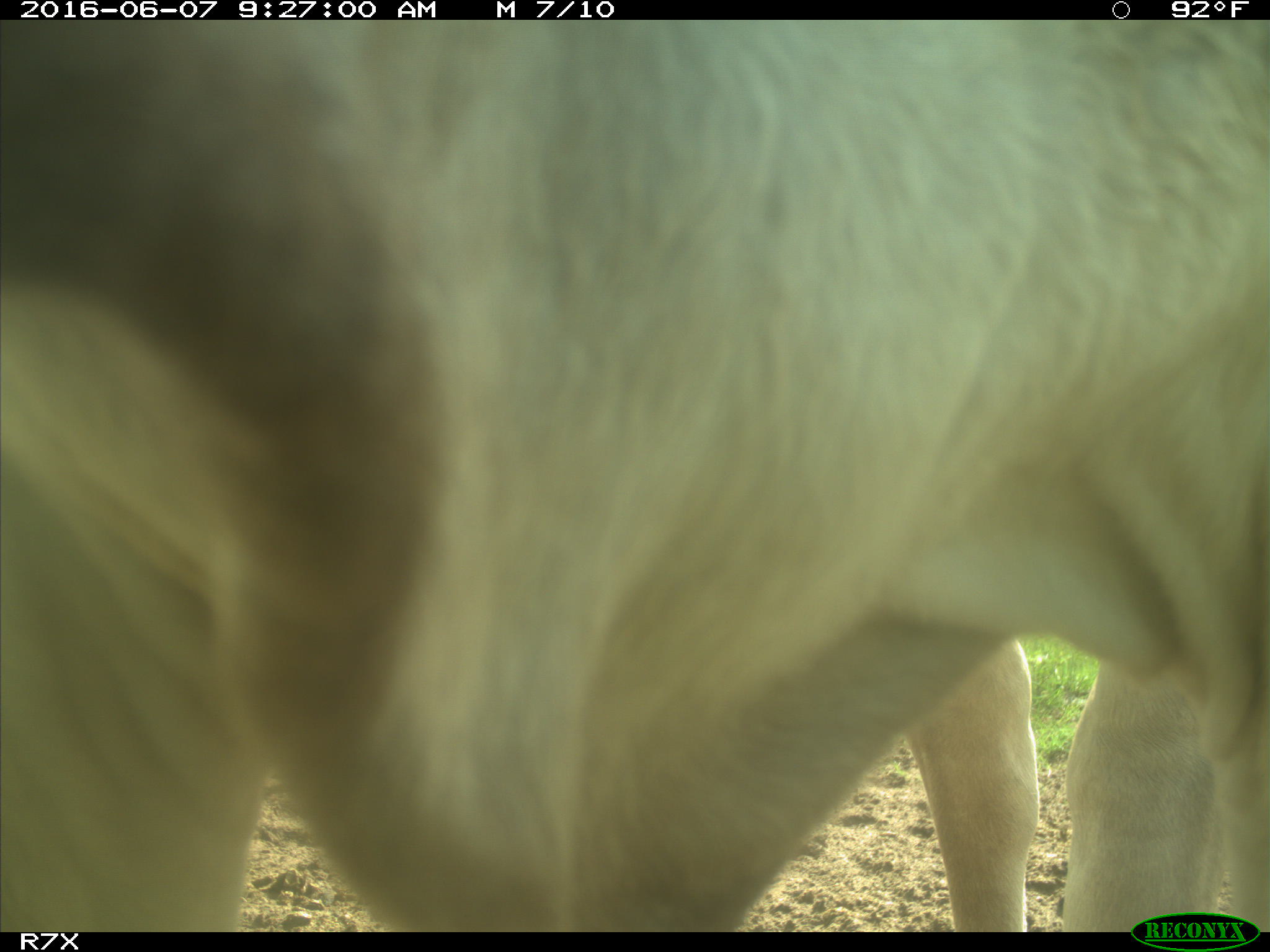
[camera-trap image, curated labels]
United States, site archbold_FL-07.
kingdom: Animalia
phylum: Chordata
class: Mammalia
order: Artiodactyla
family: Bovidae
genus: Bos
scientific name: Bos taurus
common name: domestic cow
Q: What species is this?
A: Bos taurus (domestic cow).